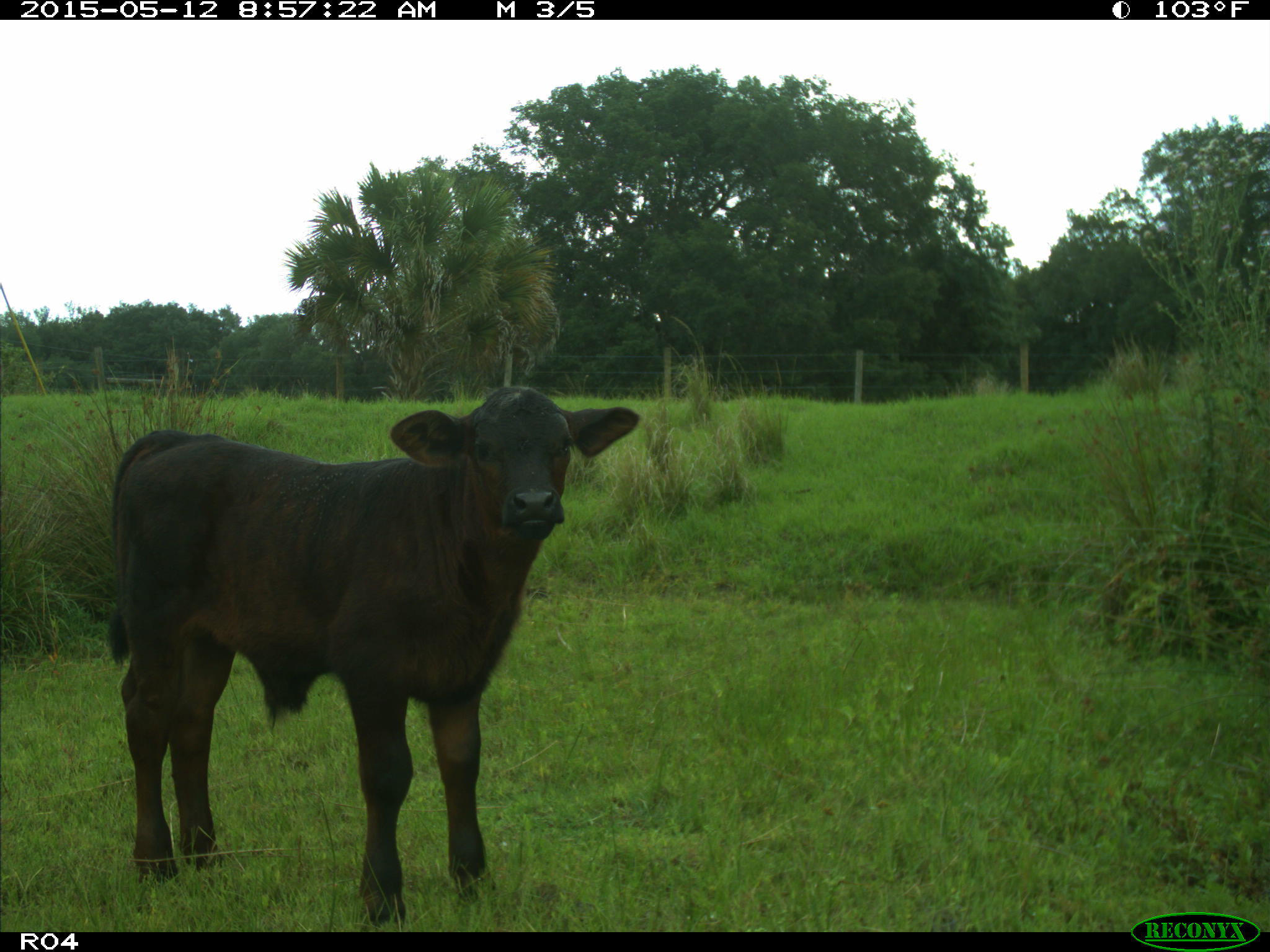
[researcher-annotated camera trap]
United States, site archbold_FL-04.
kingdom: Animalia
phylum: Chordata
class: Mammalia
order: Artiodactyla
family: Bovidae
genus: Bos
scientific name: Bos taurus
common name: domestic cow